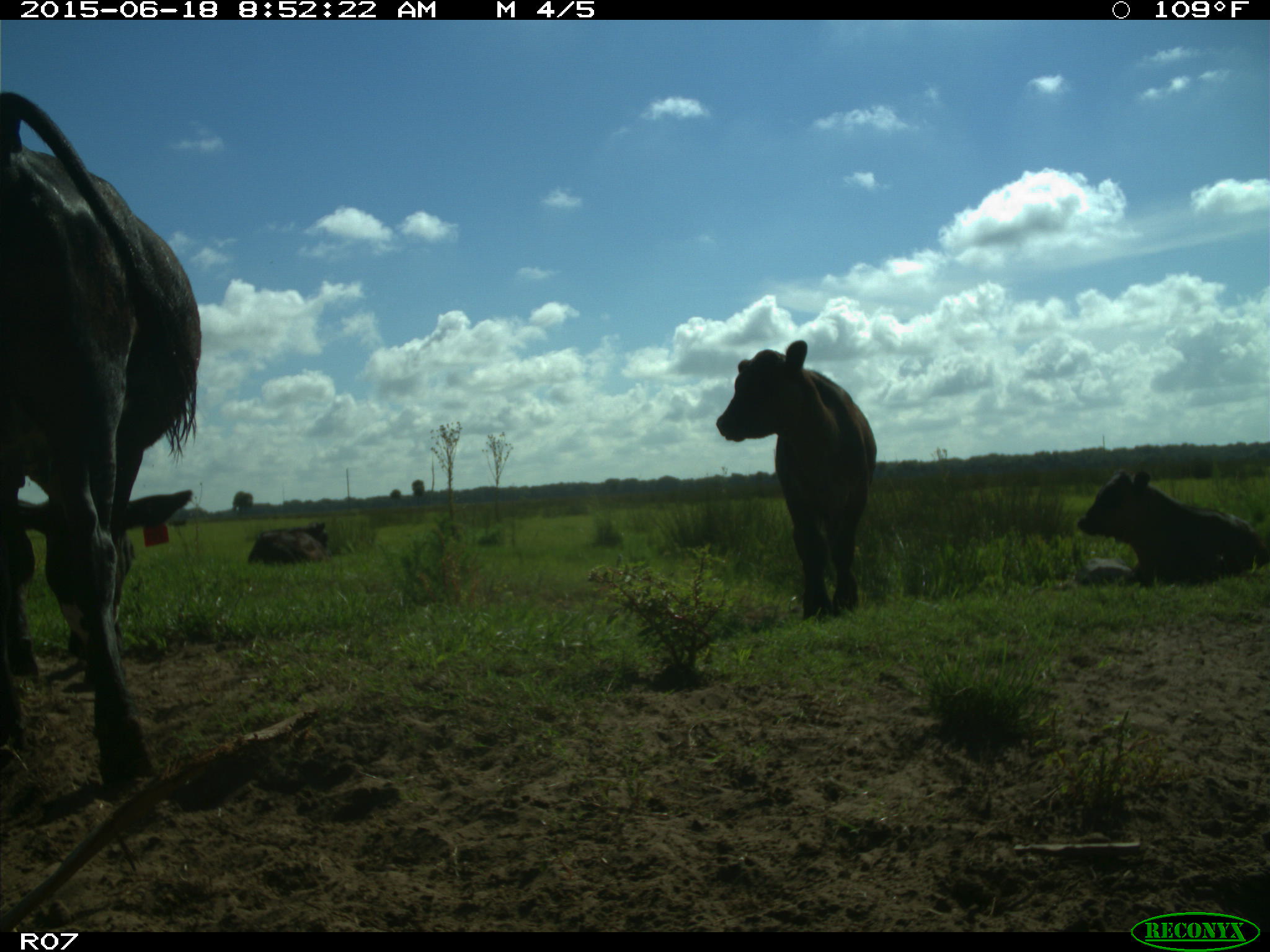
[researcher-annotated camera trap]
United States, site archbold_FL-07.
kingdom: Animalia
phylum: Chordata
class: Mammalia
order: Artiodactyla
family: Bovidae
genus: Bos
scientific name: Bos taurus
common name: domestic cow